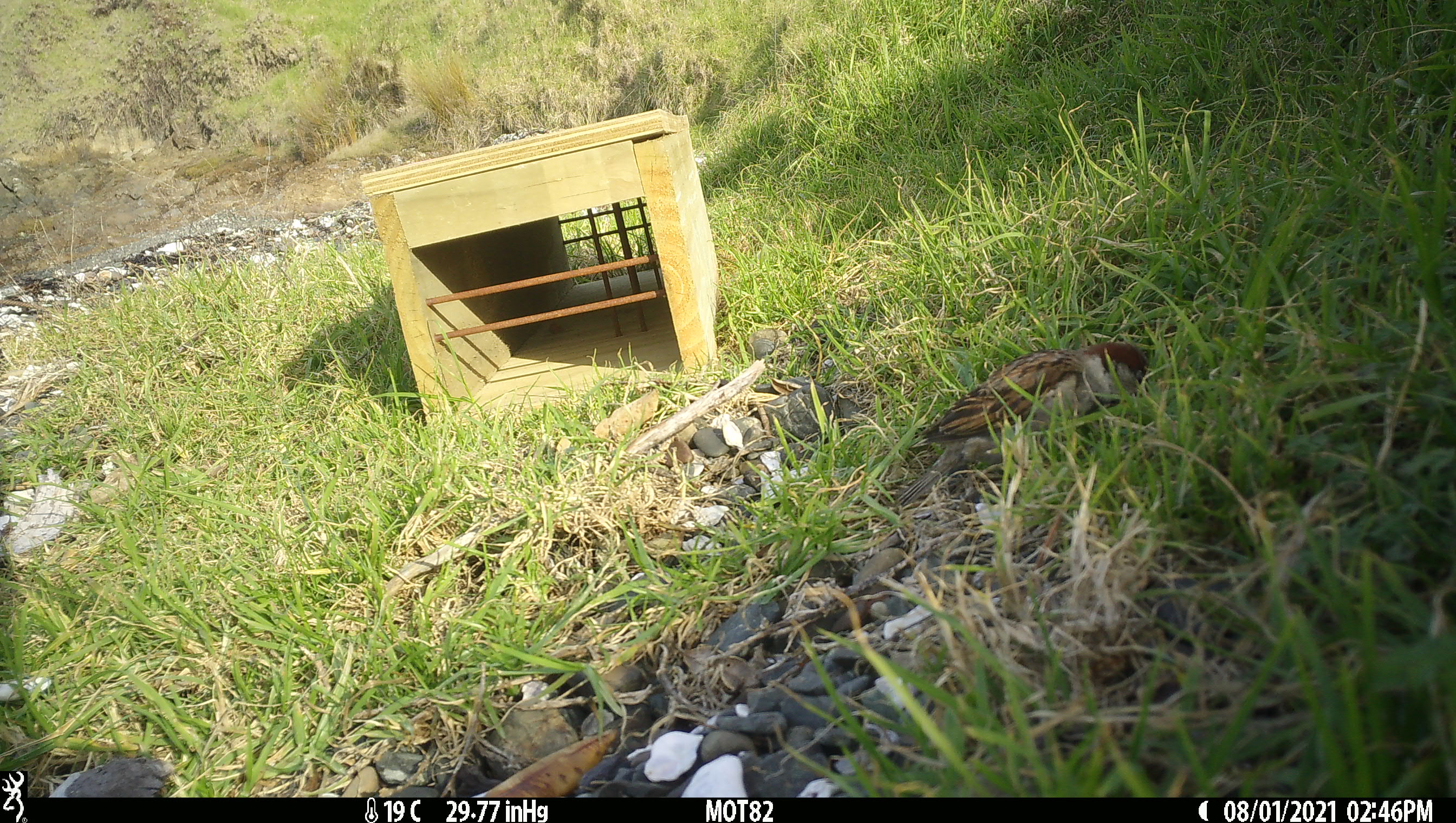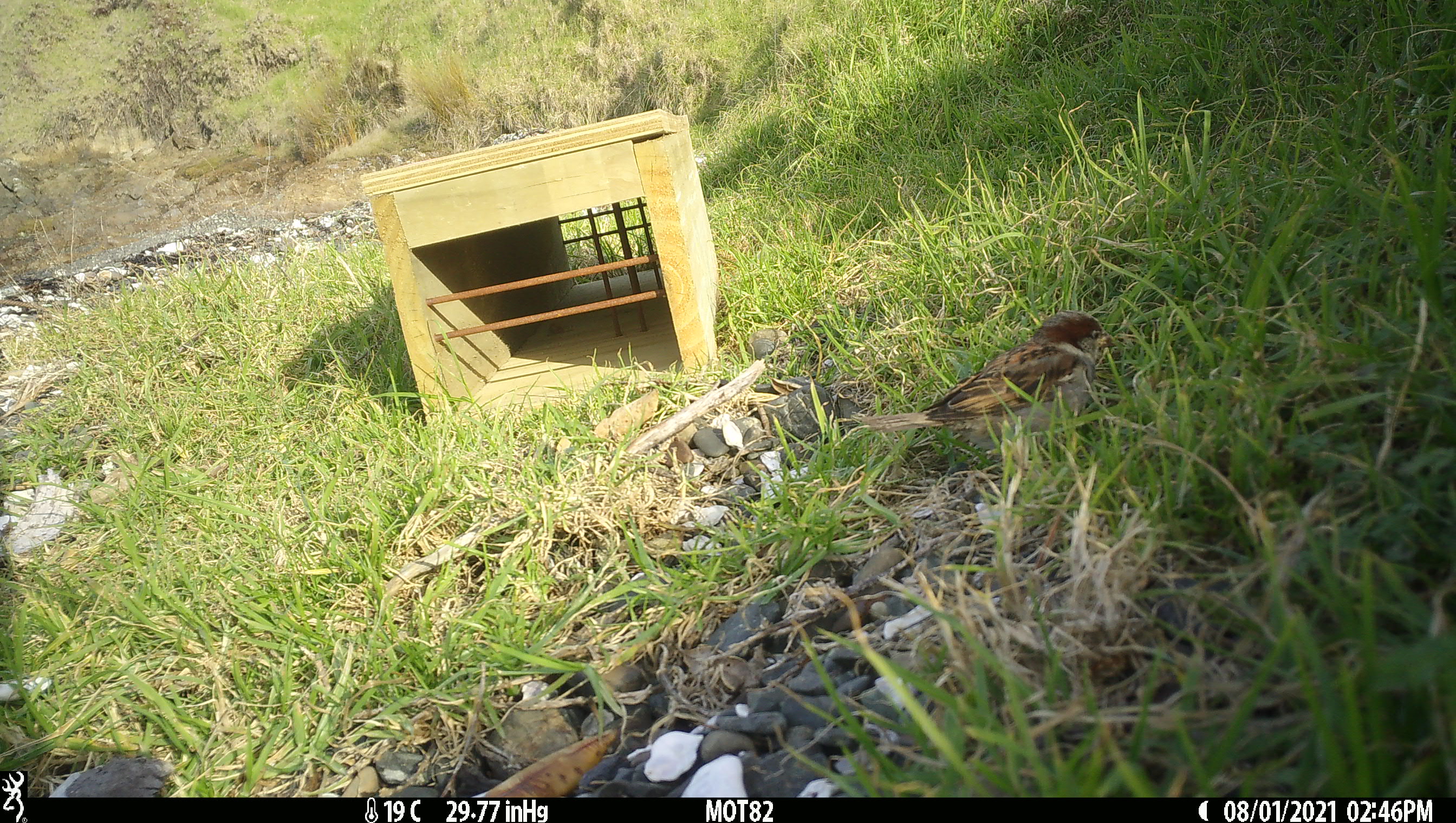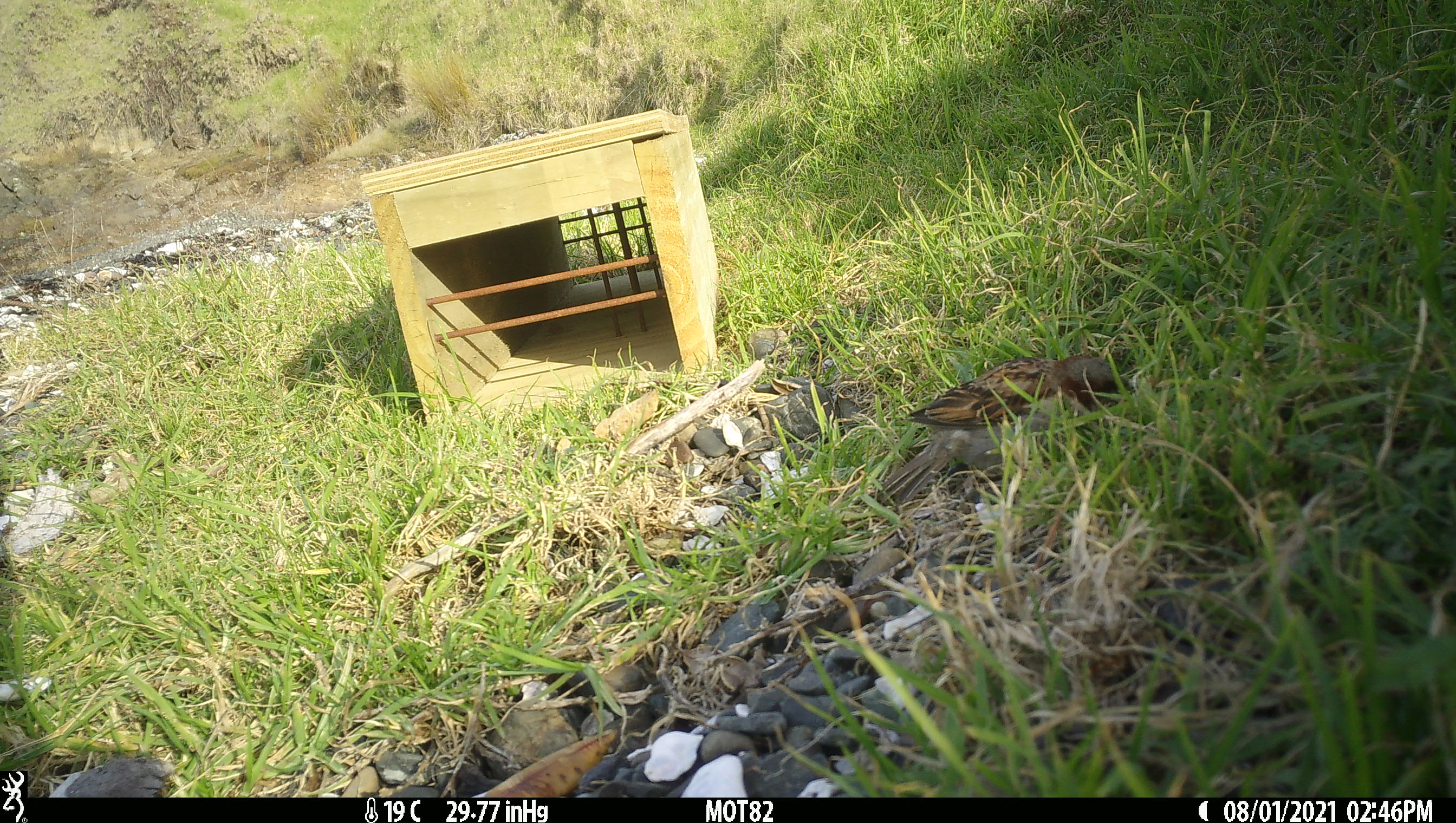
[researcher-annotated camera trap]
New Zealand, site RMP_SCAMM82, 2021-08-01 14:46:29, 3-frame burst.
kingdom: Animalia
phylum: Chordata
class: Aves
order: Passeriformes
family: Passeridae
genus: Passer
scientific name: Passer domesticus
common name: house sparrow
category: sparrow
Sparrow (house sparrow) (Passer domesticus).